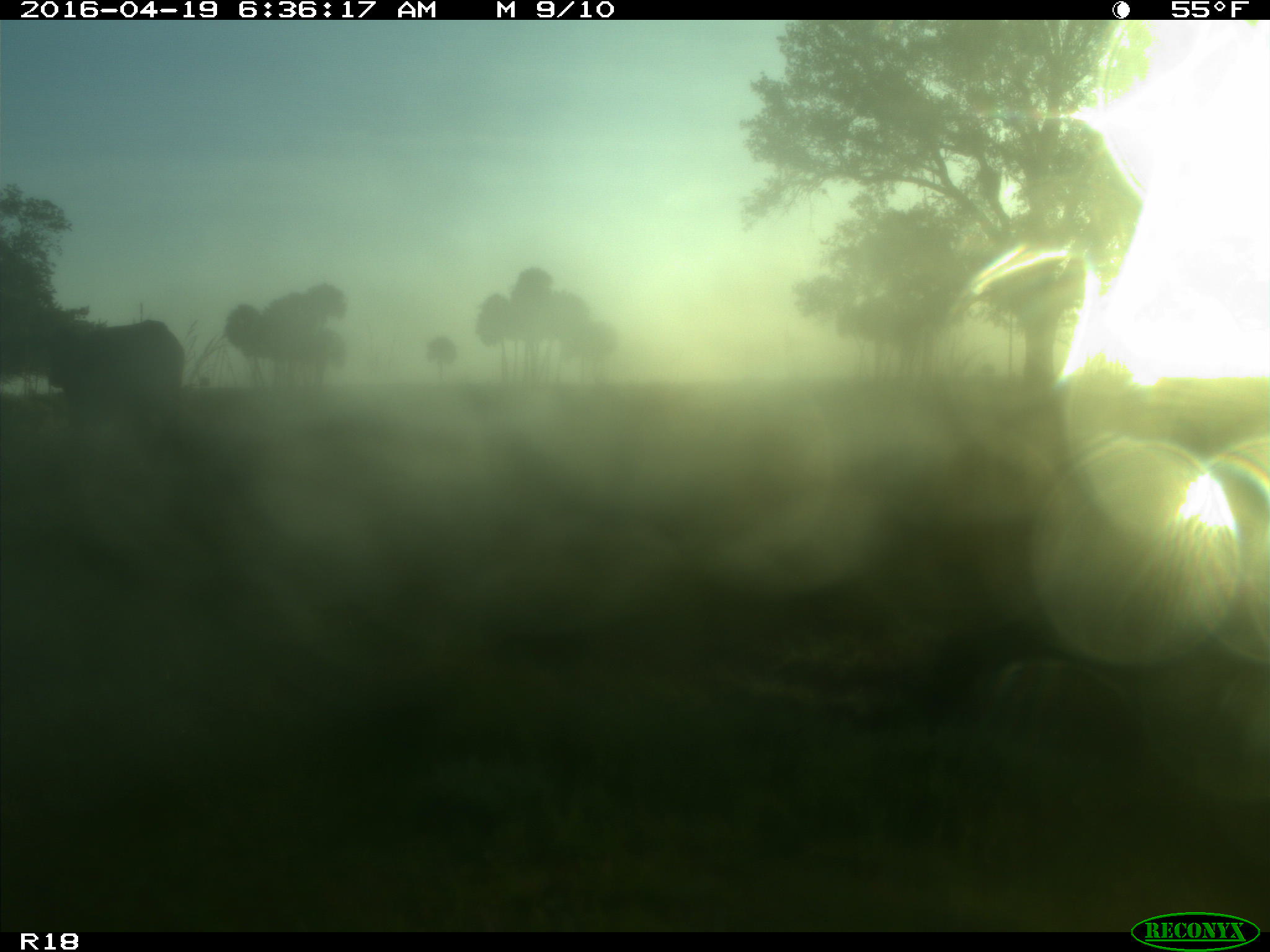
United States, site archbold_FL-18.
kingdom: Animalia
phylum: Chordata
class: Mammalia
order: Artiodactyla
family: Bovidae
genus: Bos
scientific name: Bos taurus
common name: domestic cow